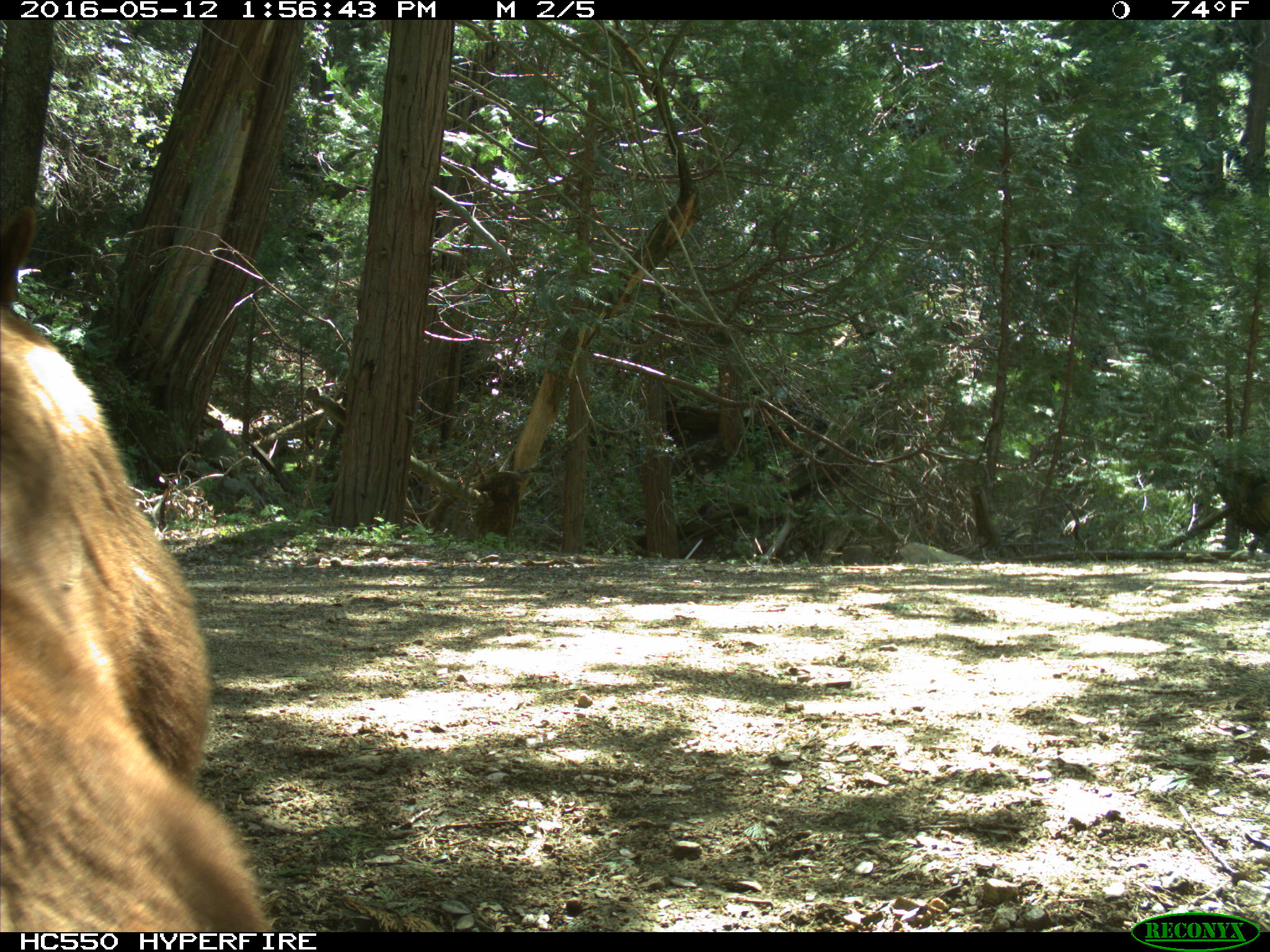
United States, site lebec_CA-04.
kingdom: Animalia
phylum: Chordata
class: Mammalia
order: Carnivora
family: Ursidae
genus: Ursus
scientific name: Ursus americanus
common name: american black bear